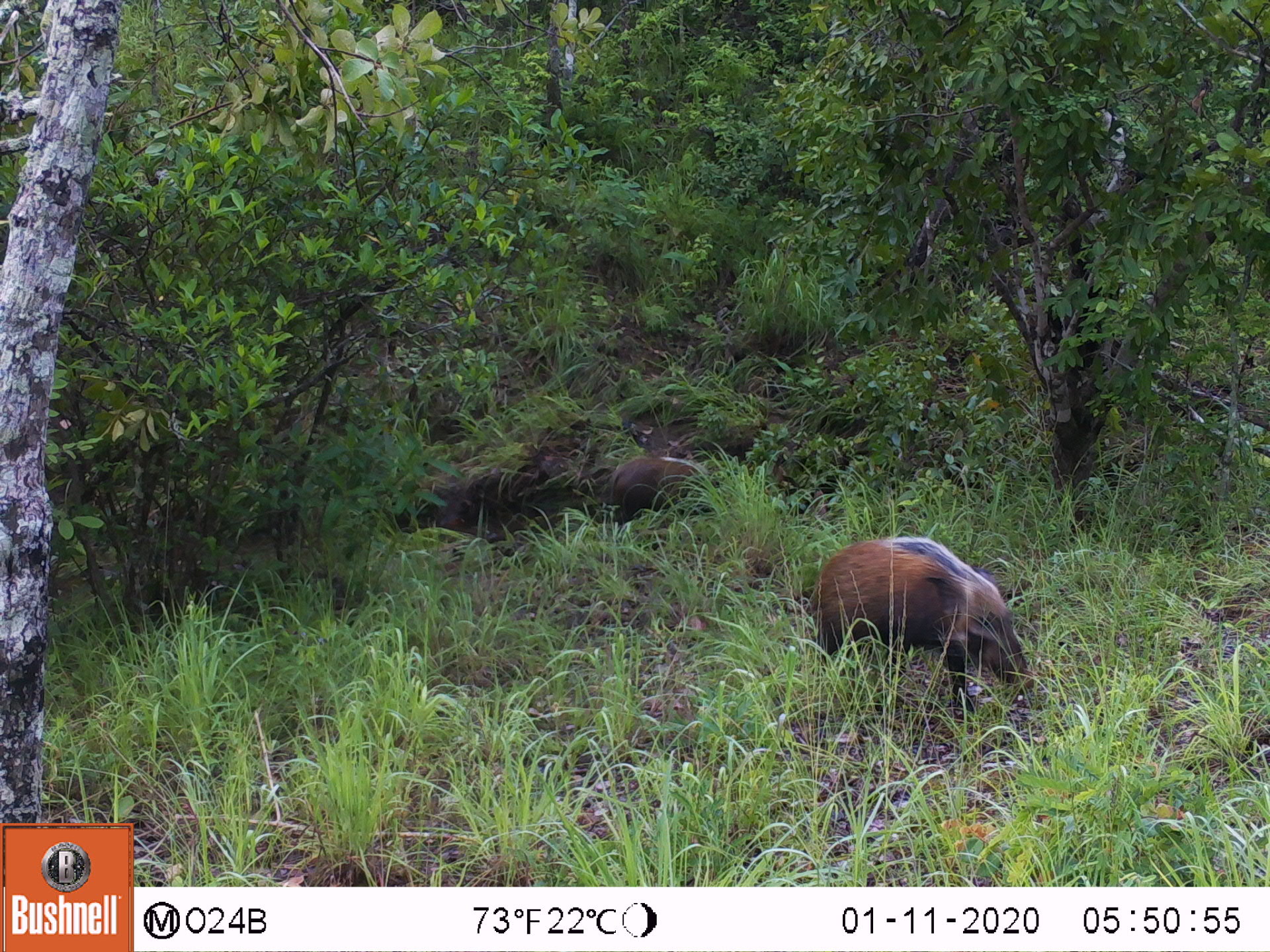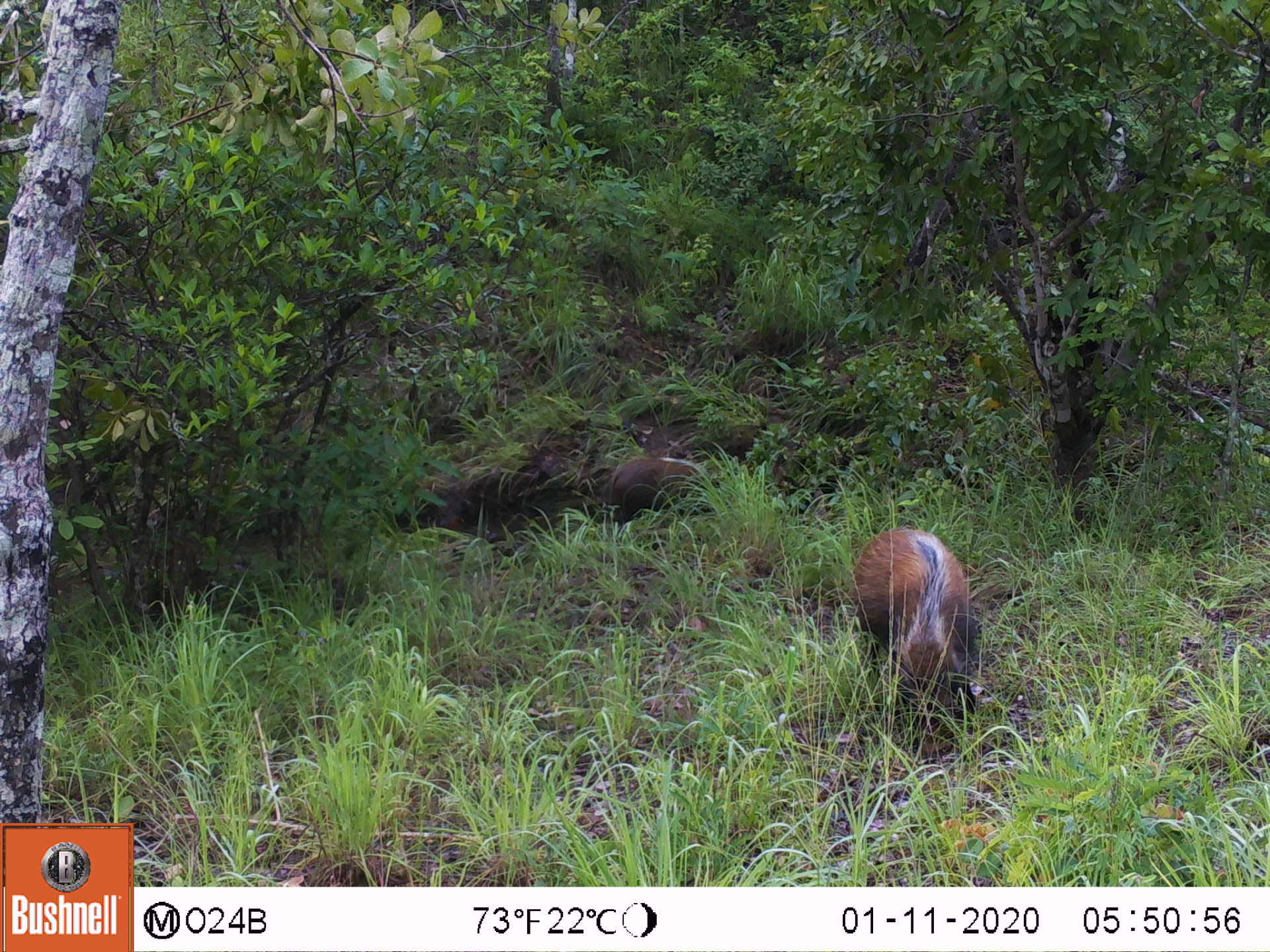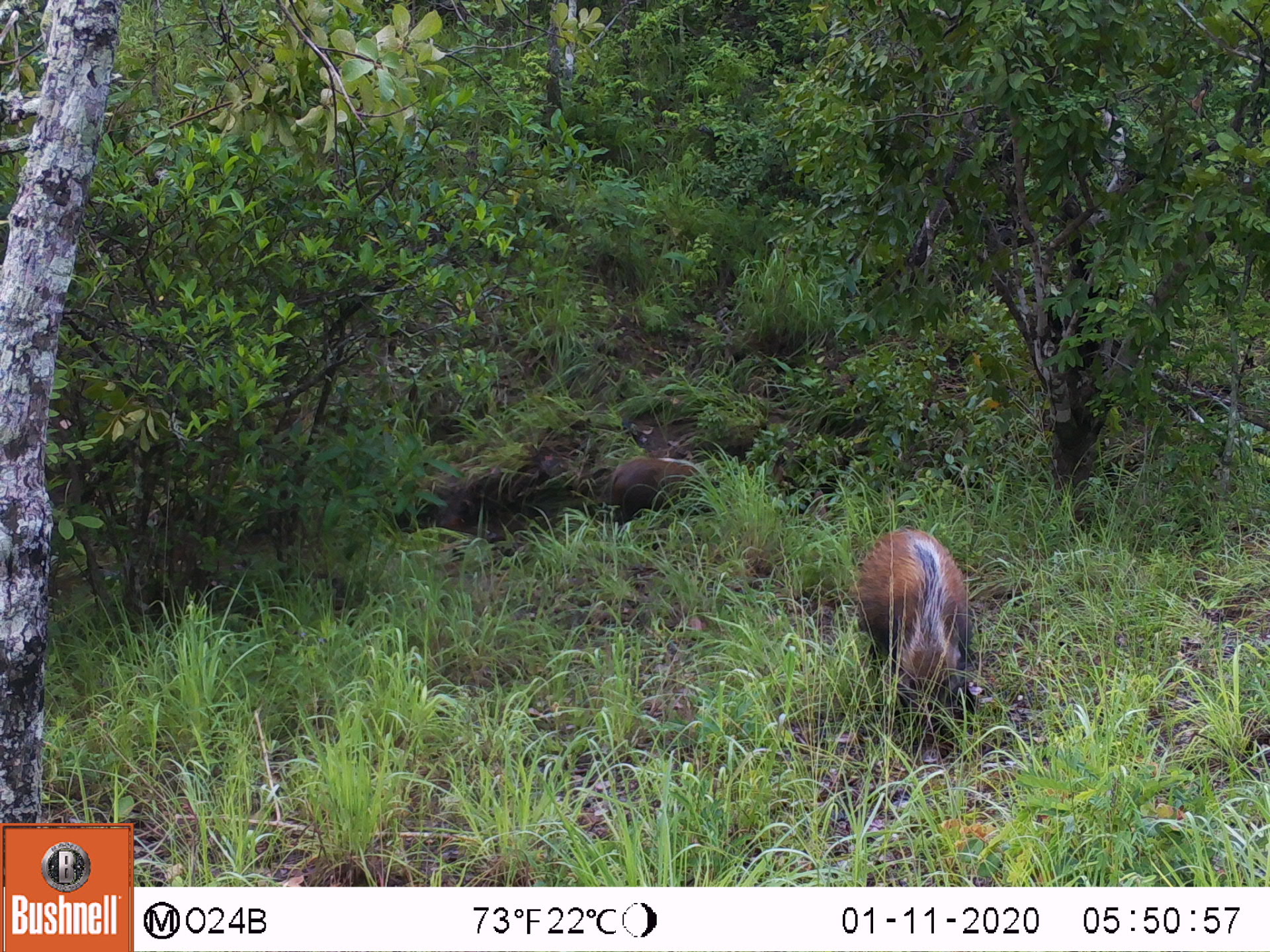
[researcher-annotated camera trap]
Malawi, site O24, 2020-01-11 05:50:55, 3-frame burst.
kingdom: Animalia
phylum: Chordata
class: Mammalia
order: Artiodactyla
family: Suidae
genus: Potamochoerus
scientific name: Potamochoerus larvatus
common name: bushpig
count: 2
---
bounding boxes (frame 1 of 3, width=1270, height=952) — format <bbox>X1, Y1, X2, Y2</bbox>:
bushpig: <bbox>812, 531, 1034, 704</bbox>; <bbox>604, 455, 726, 531</bbox>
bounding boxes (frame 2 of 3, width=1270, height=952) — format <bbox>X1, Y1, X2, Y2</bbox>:
bushpig: <bbox>855, 517, 981, 706</bbox>; <bbox>601, 455, 707, 521</bbox>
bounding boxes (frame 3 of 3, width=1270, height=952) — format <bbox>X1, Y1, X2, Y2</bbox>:
bushpig: <bbox>849, 524, 980, 717</bbox>; <bbox>597, 451, 732, 532</bbox>